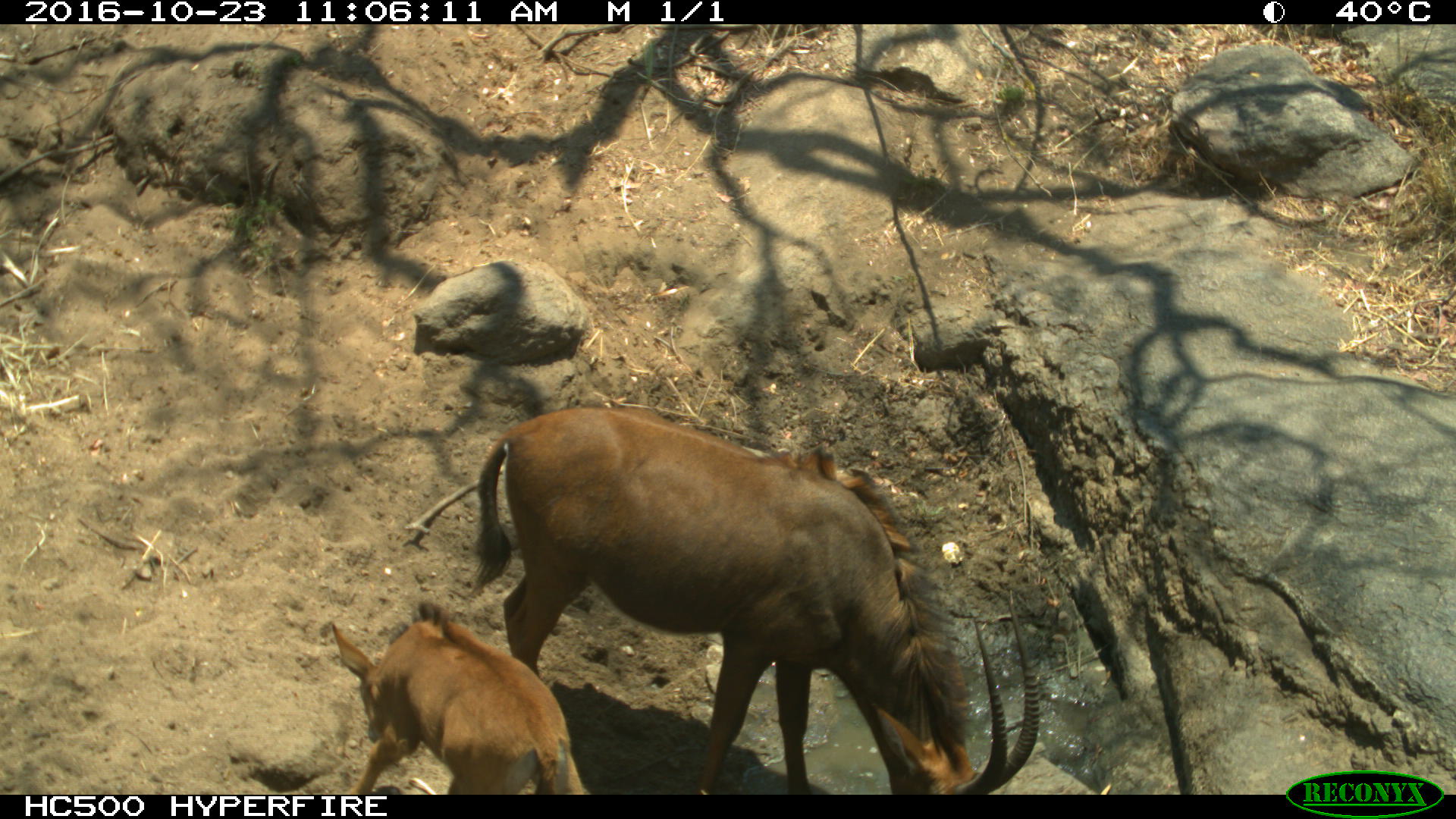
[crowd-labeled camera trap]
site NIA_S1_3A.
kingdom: Animalia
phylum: Chordata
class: Mammalia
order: Artiodactyla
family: Bovidae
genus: Hippotragus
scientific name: Hippotragus niger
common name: sable antelope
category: sable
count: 2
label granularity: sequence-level